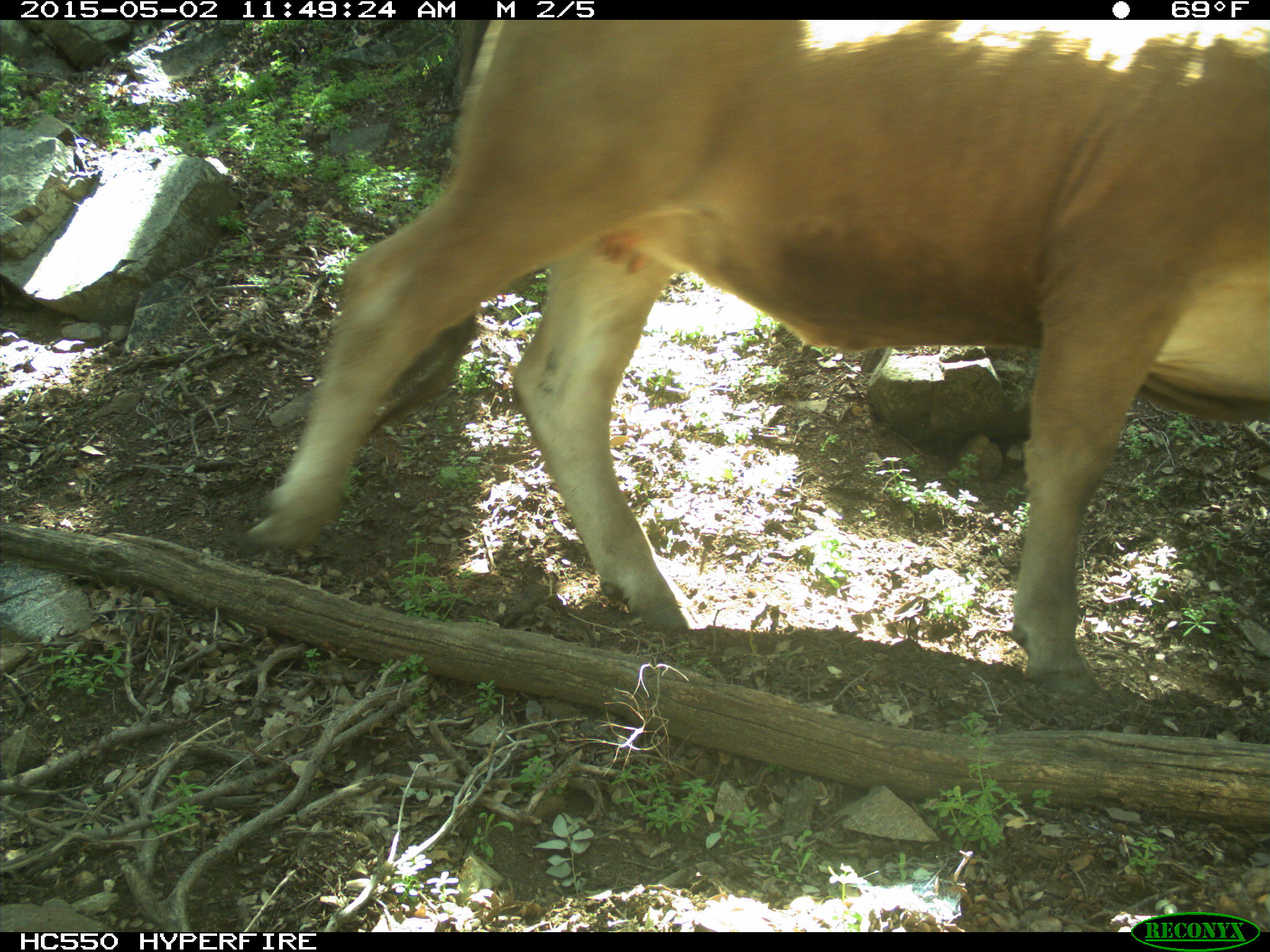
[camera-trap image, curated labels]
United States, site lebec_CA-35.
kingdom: Animalia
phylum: Chordata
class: Mammalia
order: Artiodactyla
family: Bovidae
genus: Bos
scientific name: Bos taurus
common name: domestic cow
Bos taurus (domestic cow).